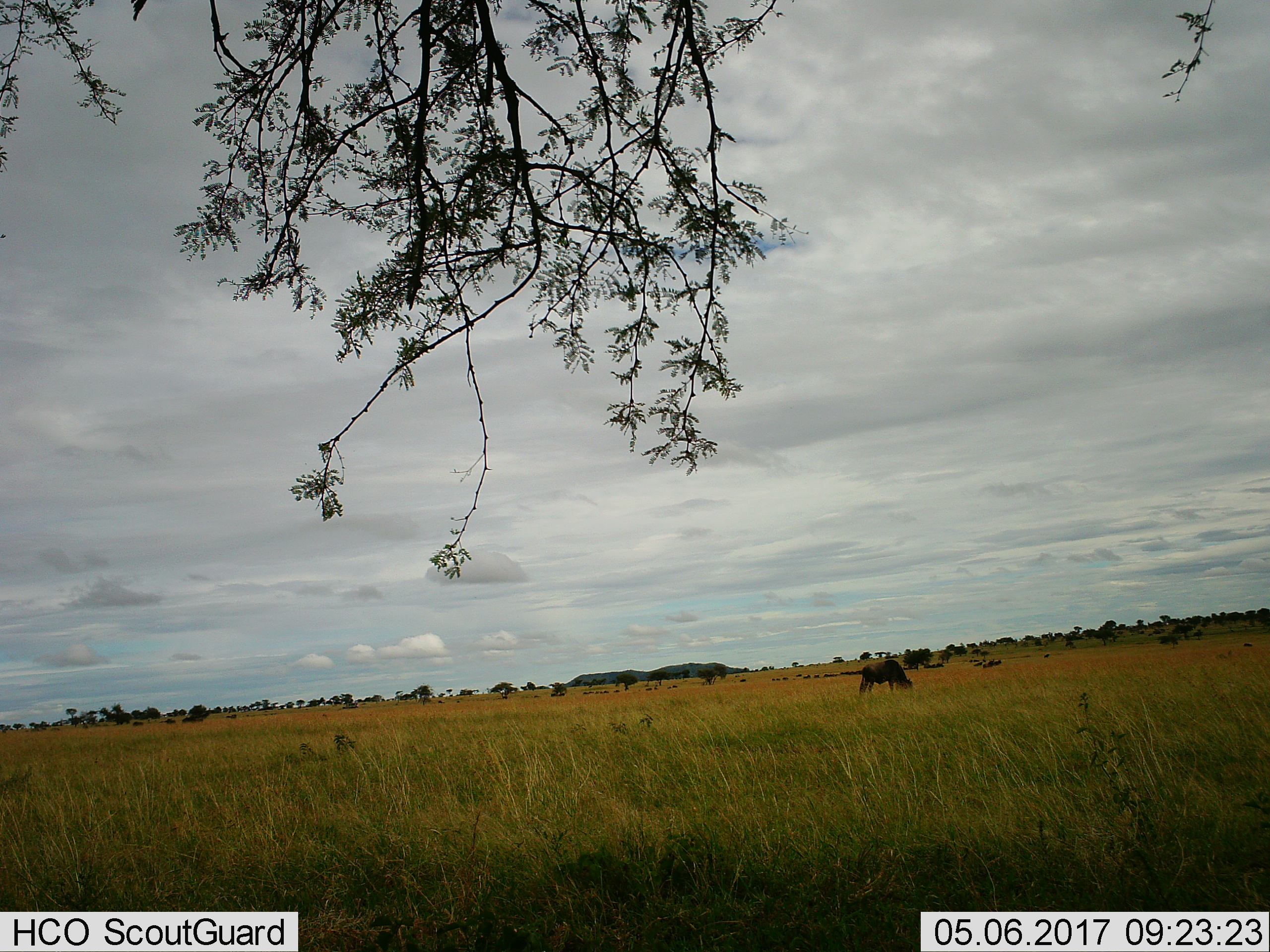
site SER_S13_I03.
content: unidentified animal